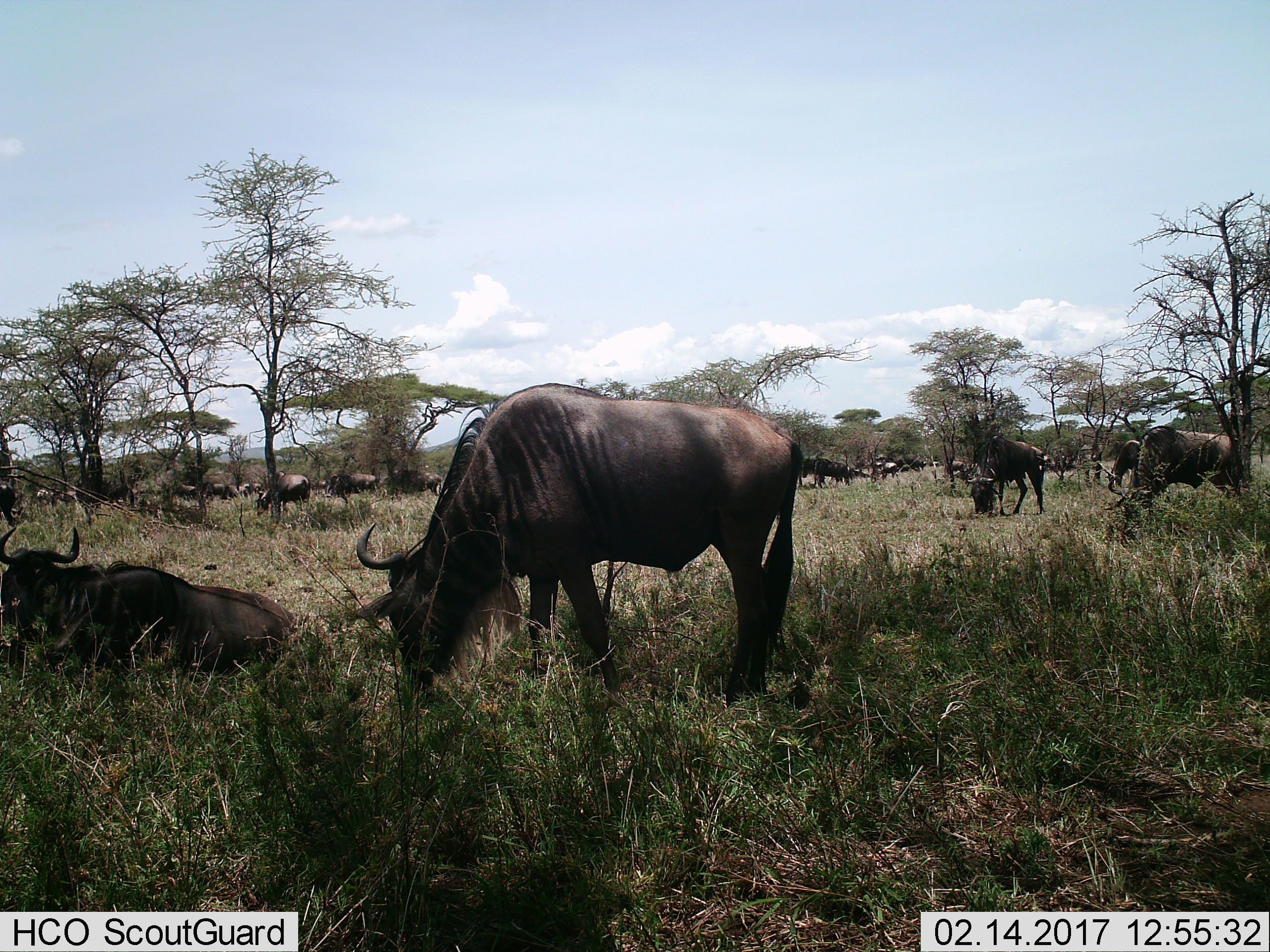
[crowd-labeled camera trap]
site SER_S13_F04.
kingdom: Animalia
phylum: Chordata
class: Mammalia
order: Artiodactyla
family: Bovidae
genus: Connochaetes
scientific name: Connochaetes taurinus taurinus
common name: blue wildebeest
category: wildebeestblue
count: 11-50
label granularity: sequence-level